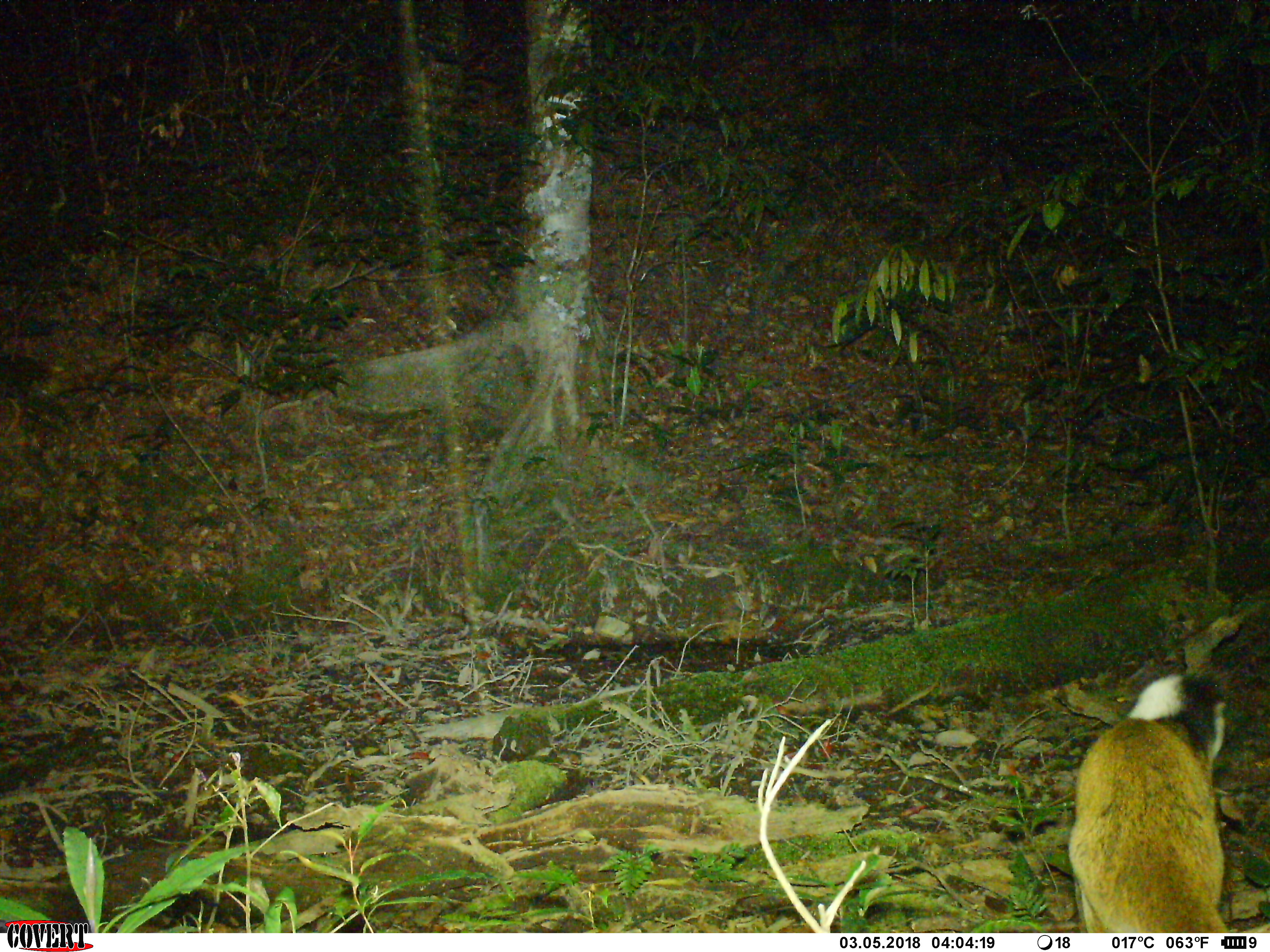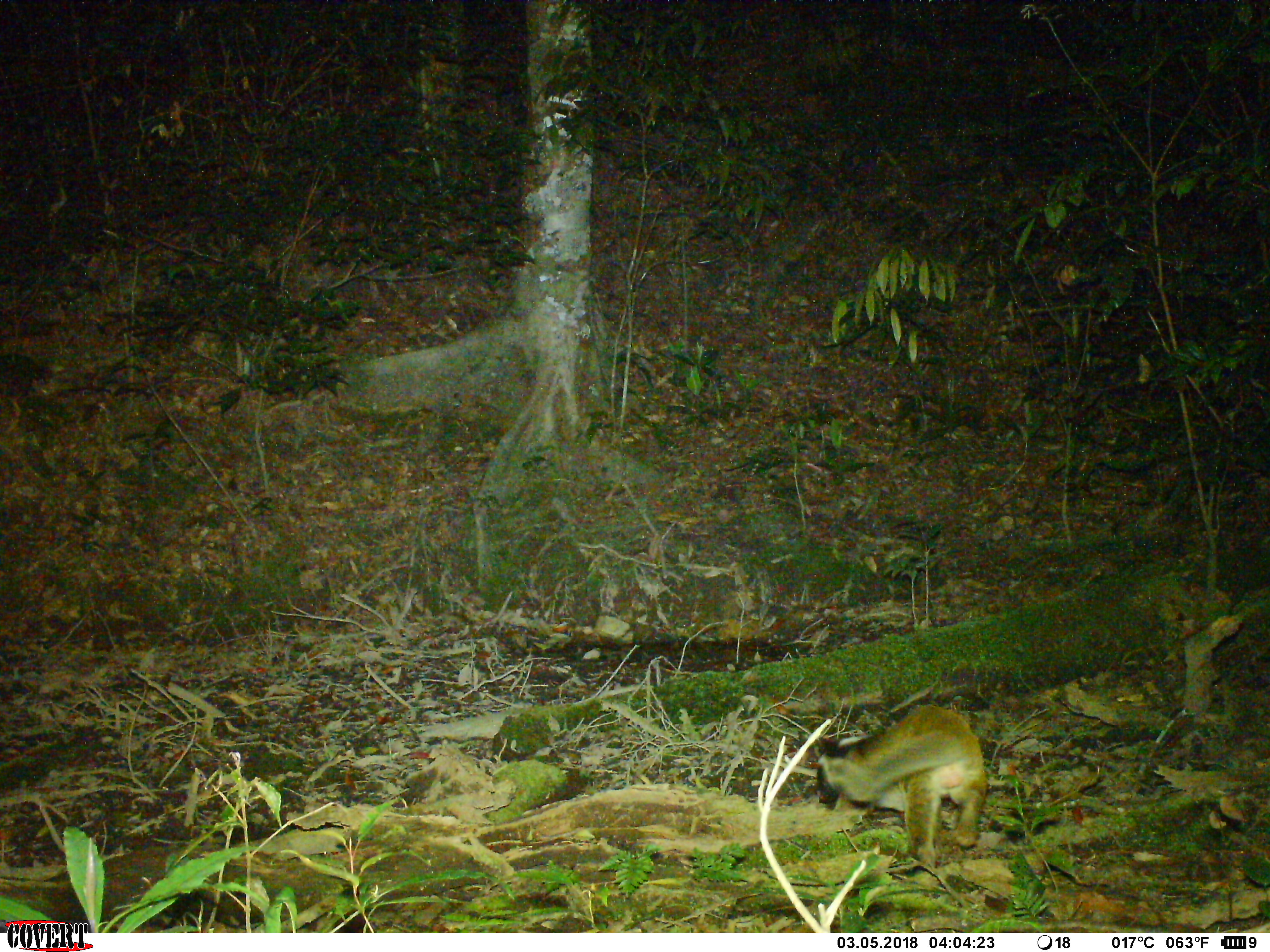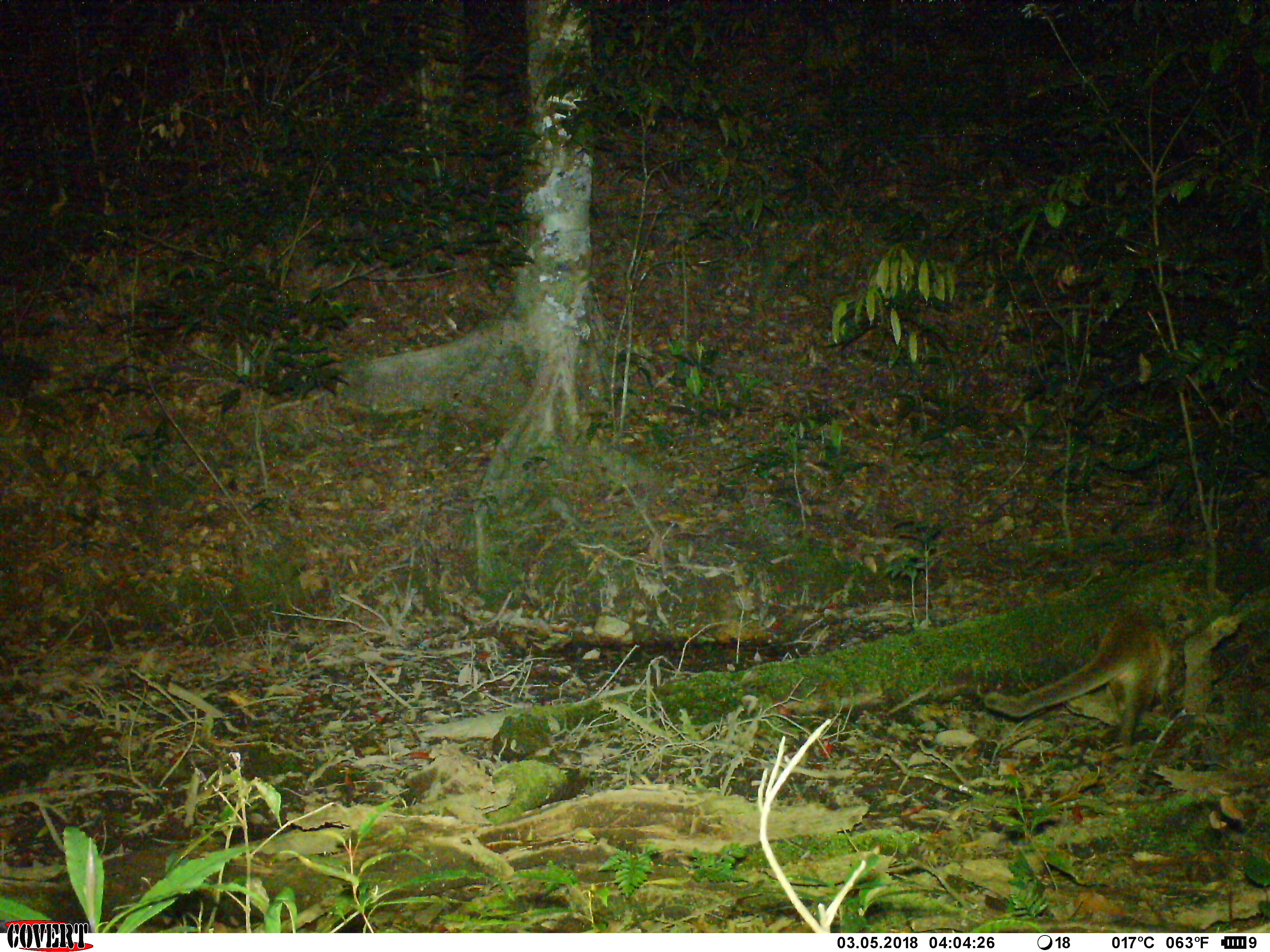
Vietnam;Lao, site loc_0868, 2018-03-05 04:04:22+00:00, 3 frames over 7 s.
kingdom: Animalia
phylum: Chordata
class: Mammalia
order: Carnivora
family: Viverridae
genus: Paguma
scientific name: Paguma larvata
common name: masked palm civet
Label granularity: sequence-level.